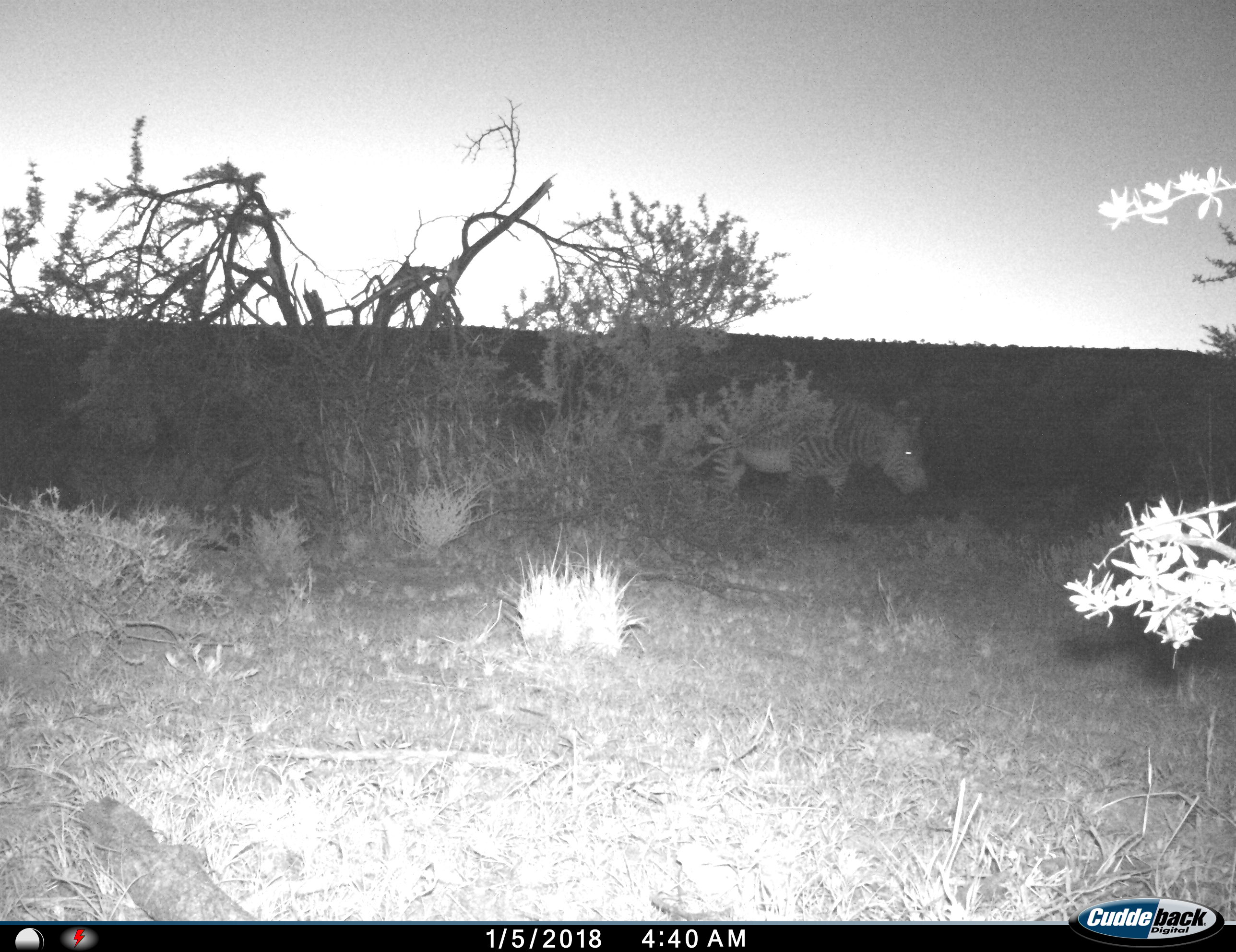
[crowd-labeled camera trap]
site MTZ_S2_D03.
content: unidentified animal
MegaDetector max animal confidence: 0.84